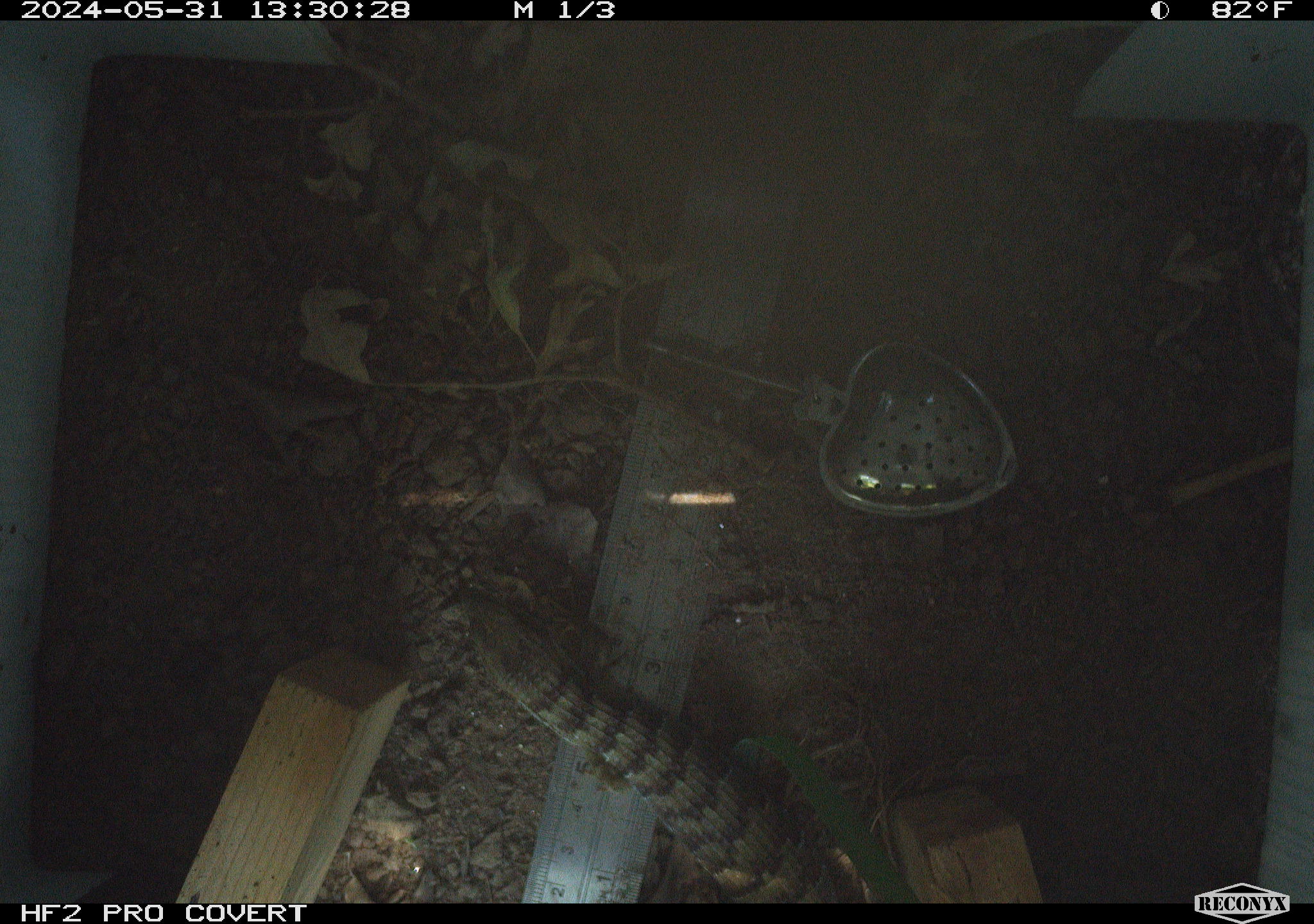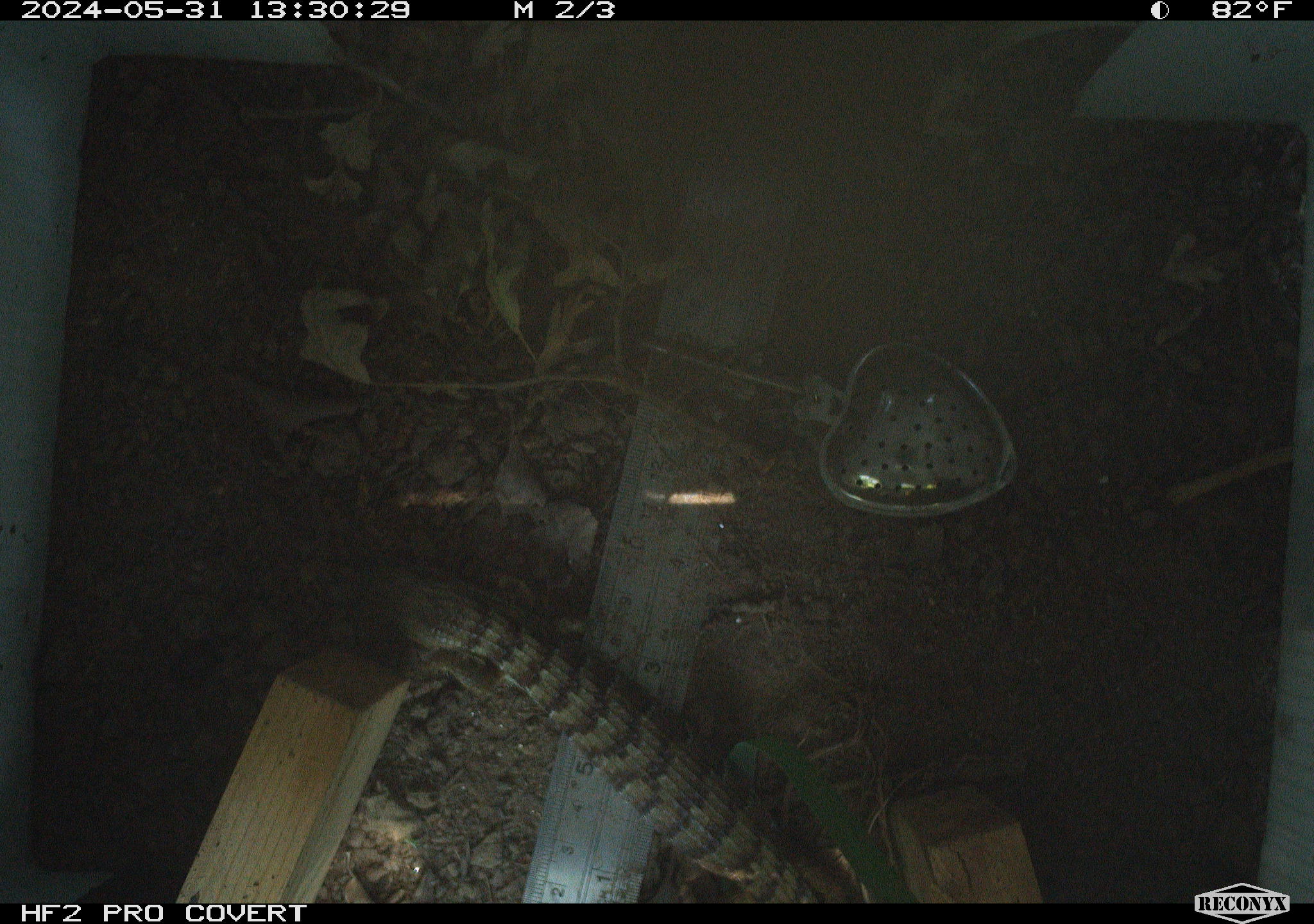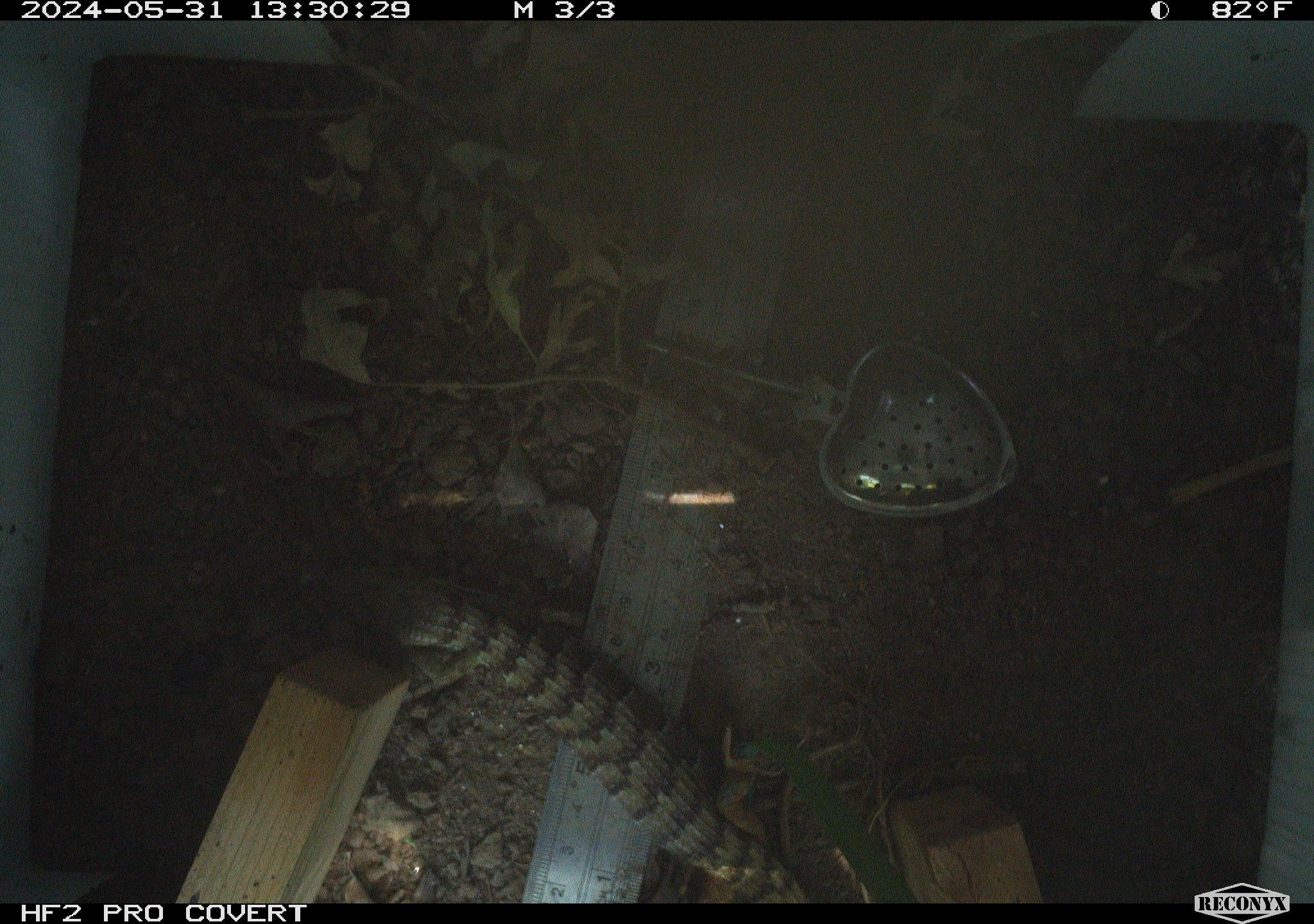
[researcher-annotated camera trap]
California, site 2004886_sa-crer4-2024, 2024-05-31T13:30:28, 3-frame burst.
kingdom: Animalia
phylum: Chordata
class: Reptilia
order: Squamata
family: Anguidae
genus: Elgaria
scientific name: Elgaria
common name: alligator lizards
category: elgaria species